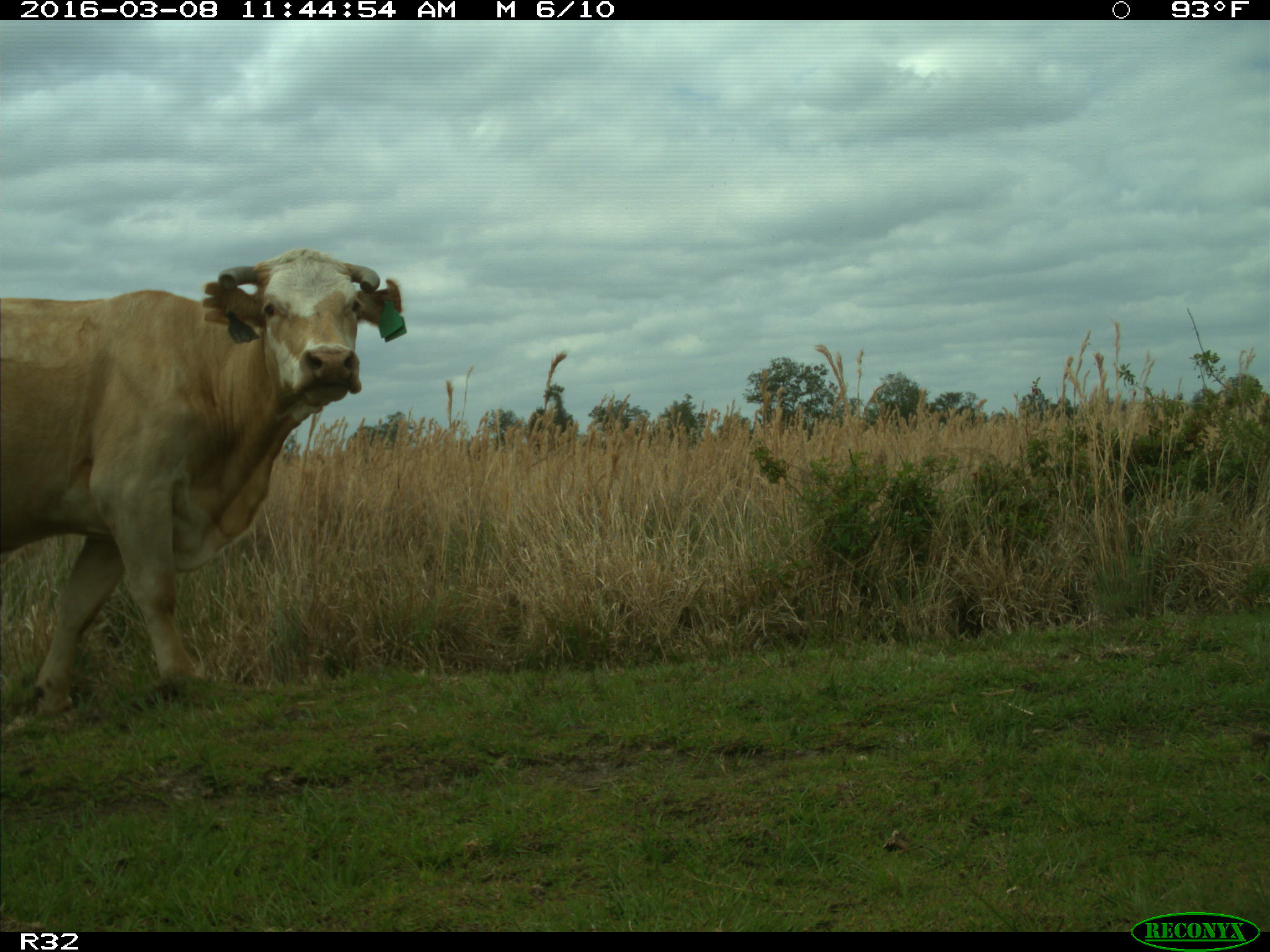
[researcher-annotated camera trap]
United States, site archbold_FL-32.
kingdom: Animalia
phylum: Chordata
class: Mammalia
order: Artiodactyla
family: Bovidae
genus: Bos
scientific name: Bos taurus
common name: domestic cow